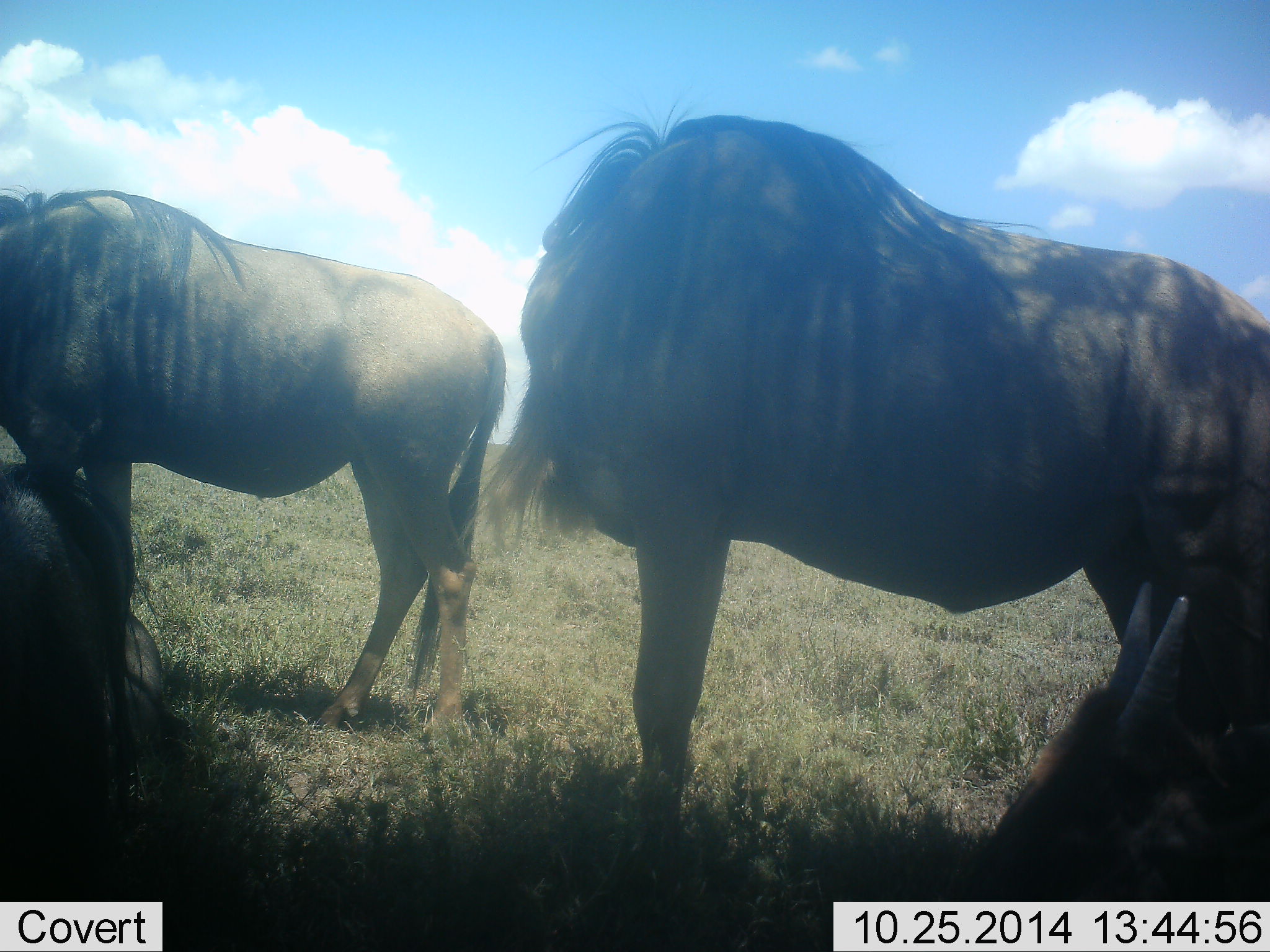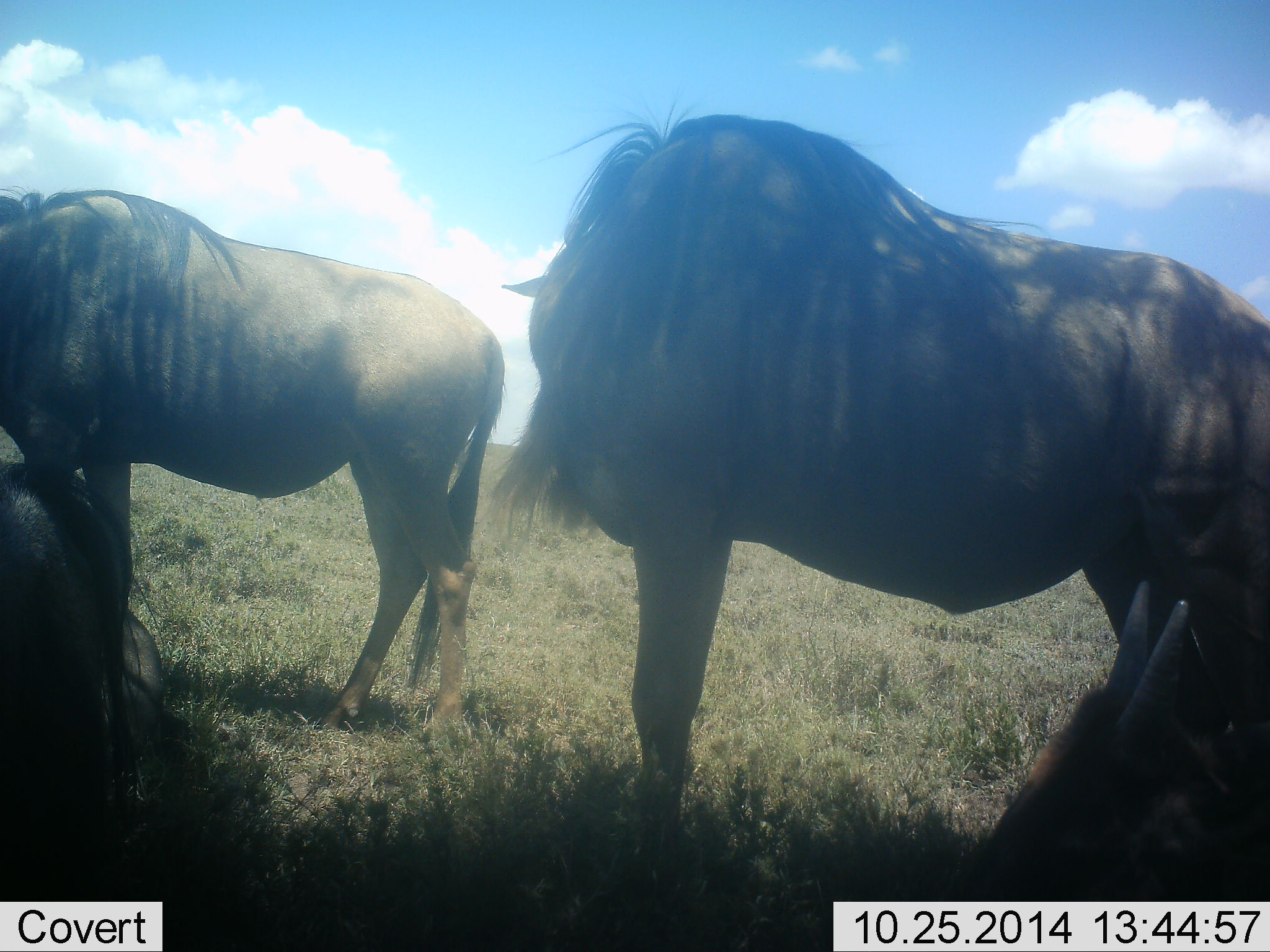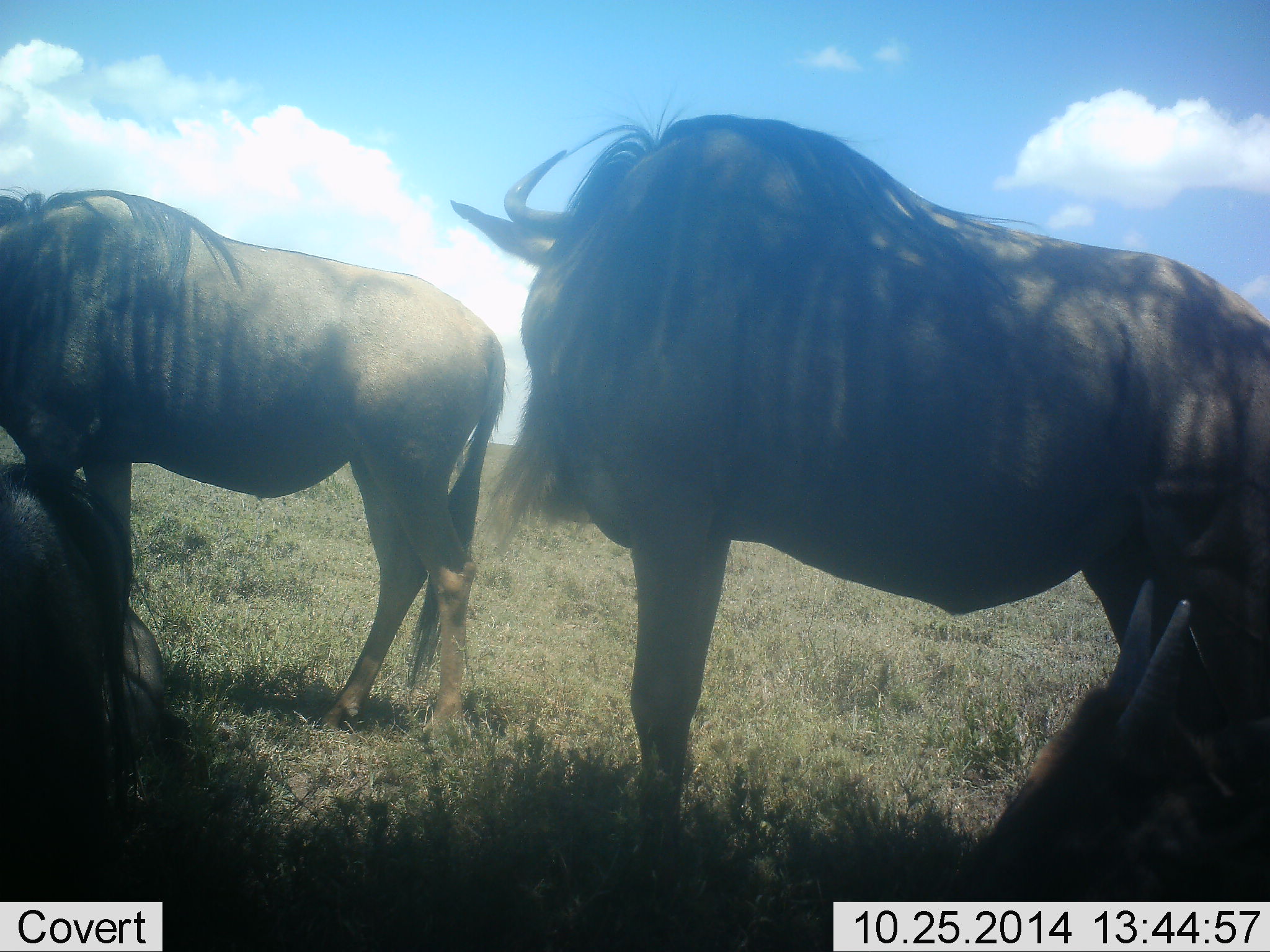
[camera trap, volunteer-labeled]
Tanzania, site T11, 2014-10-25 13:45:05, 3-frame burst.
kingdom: Animalia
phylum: Chordata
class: Mammalia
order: Artiodactyla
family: Bovidae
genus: Connochaetes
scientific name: Connochaetes taurinus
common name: blue wildebeest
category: wildebeest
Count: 3.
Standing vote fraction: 90%.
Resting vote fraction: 50%.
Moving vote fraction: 0%.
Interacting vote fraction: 0%.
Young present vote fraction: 30%.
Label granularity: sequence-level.